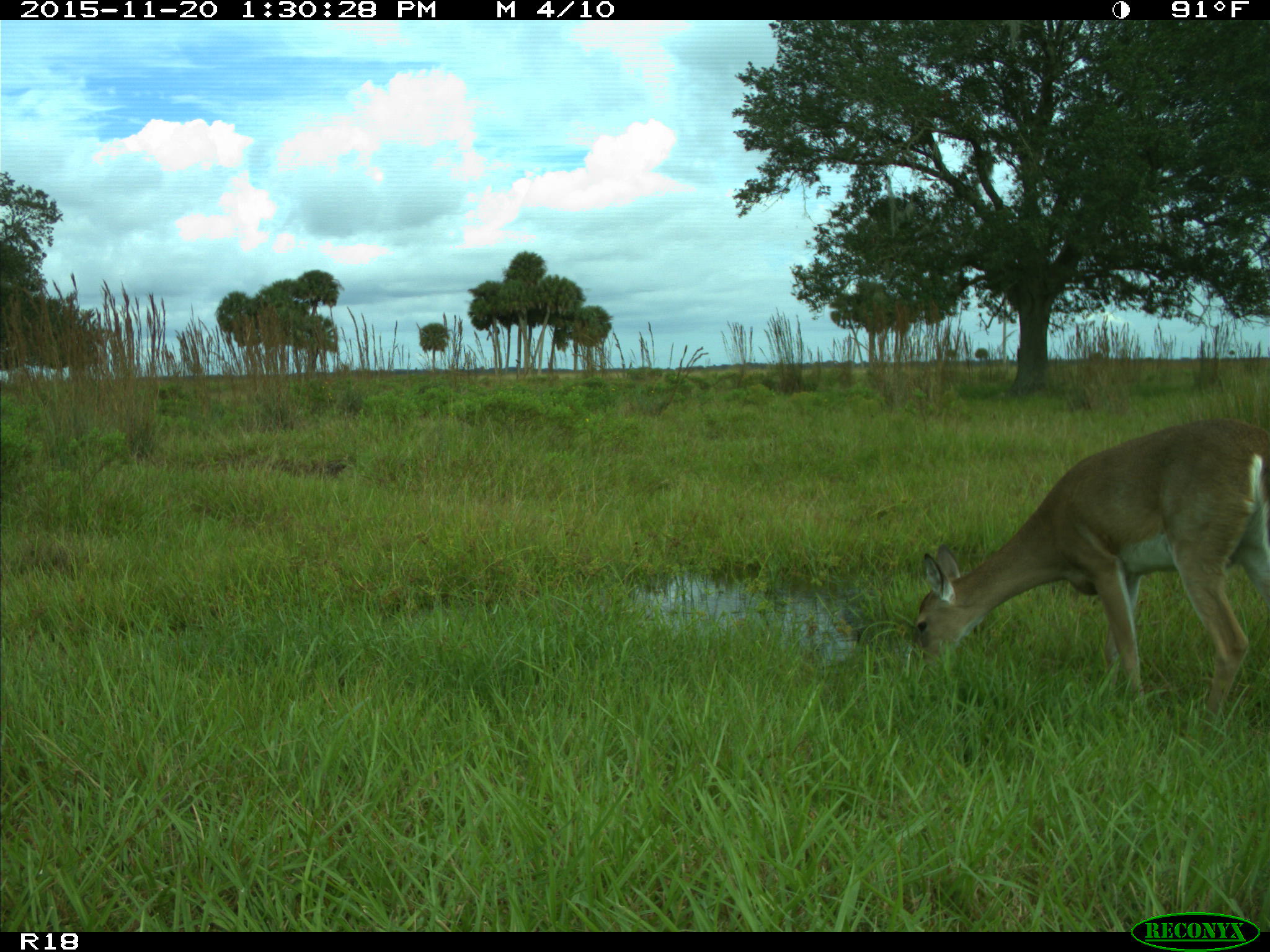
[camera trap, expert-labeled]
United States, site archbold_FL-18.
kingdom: Animalia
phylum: Chordata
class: Mammalia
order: Artiodactyla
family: Cervidae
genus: Odocoileus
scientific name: Odocoileus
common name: deer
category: unidentified deer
Unidentified deer (deer) (Odocoileus).